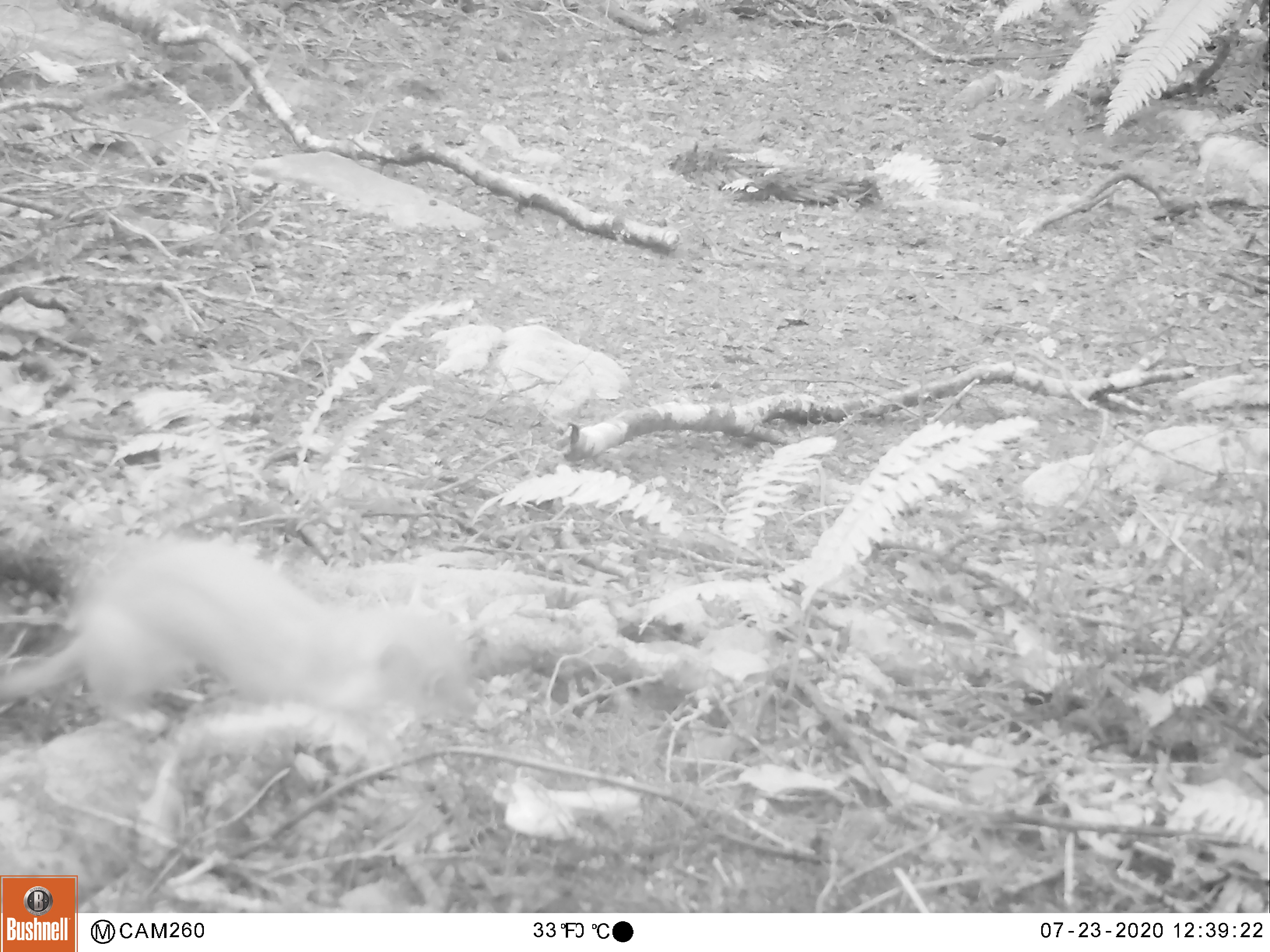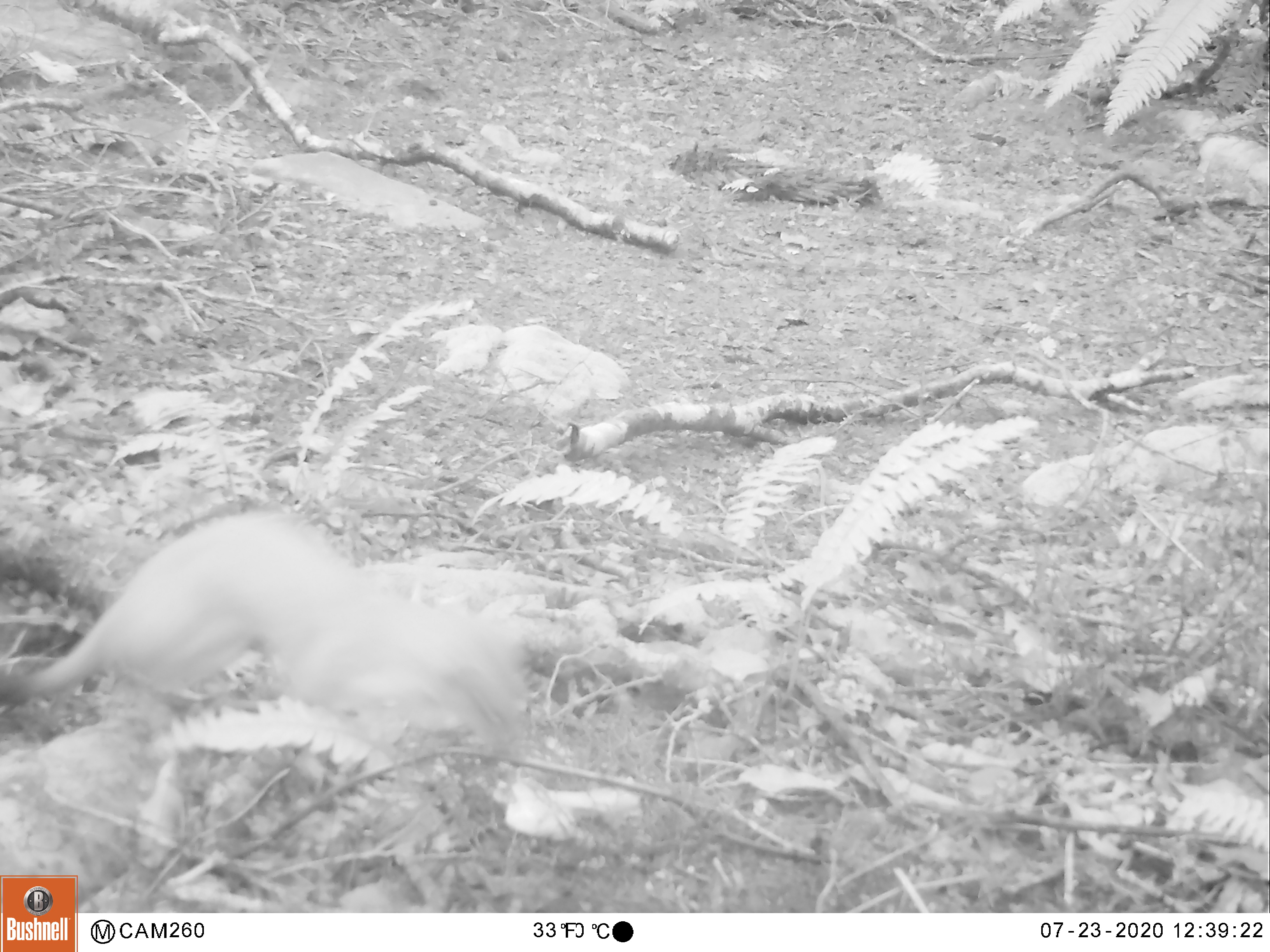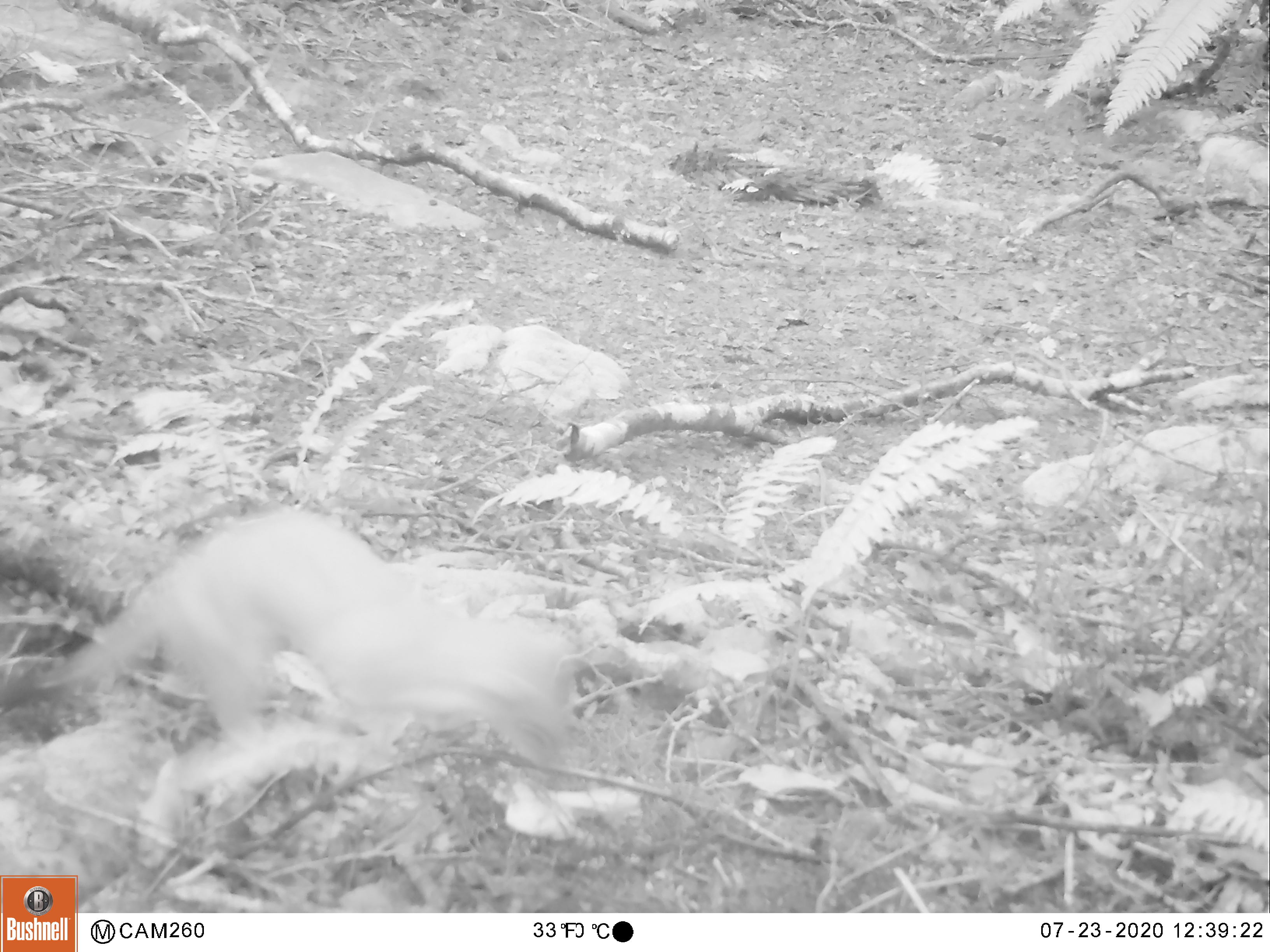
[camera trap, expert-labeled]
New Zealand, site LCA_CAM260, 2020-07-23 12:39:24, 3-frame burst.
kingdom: Animalia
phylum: Chordata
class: Mammalia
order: Carnivora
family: Mustelidae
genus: Mustela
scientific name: Mustela erminea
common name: stoat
Stoat (Mustela erminea).